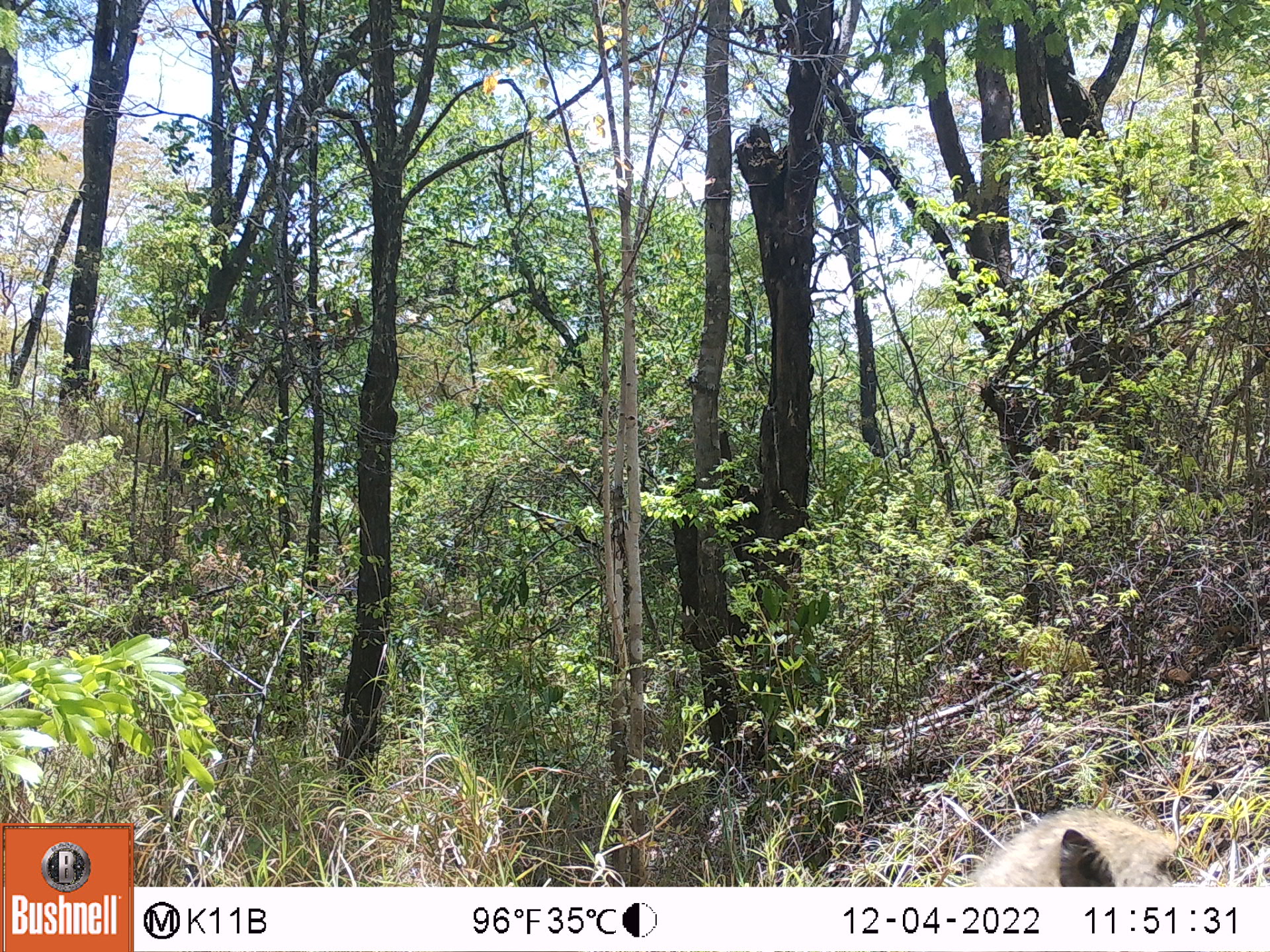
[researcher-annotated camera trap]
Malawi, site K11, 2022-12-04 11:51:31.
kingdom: Animalia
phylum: Chordata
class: Mammalia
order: Primates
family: Cercopithecidae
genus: Papio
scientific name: Papio cynocephalus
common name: yellow baboon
Yellow baboon (Papio cynocephalus), count 1.